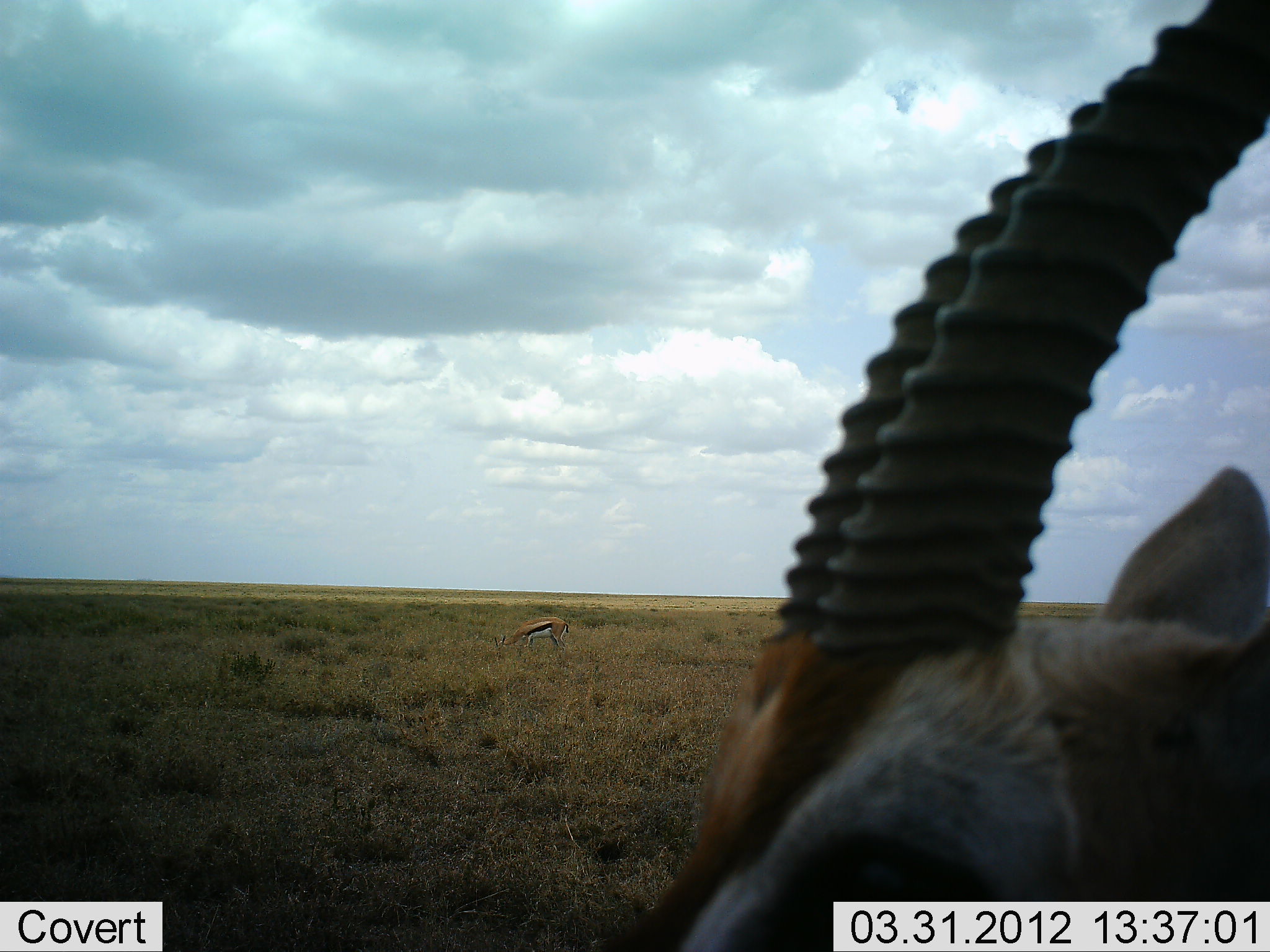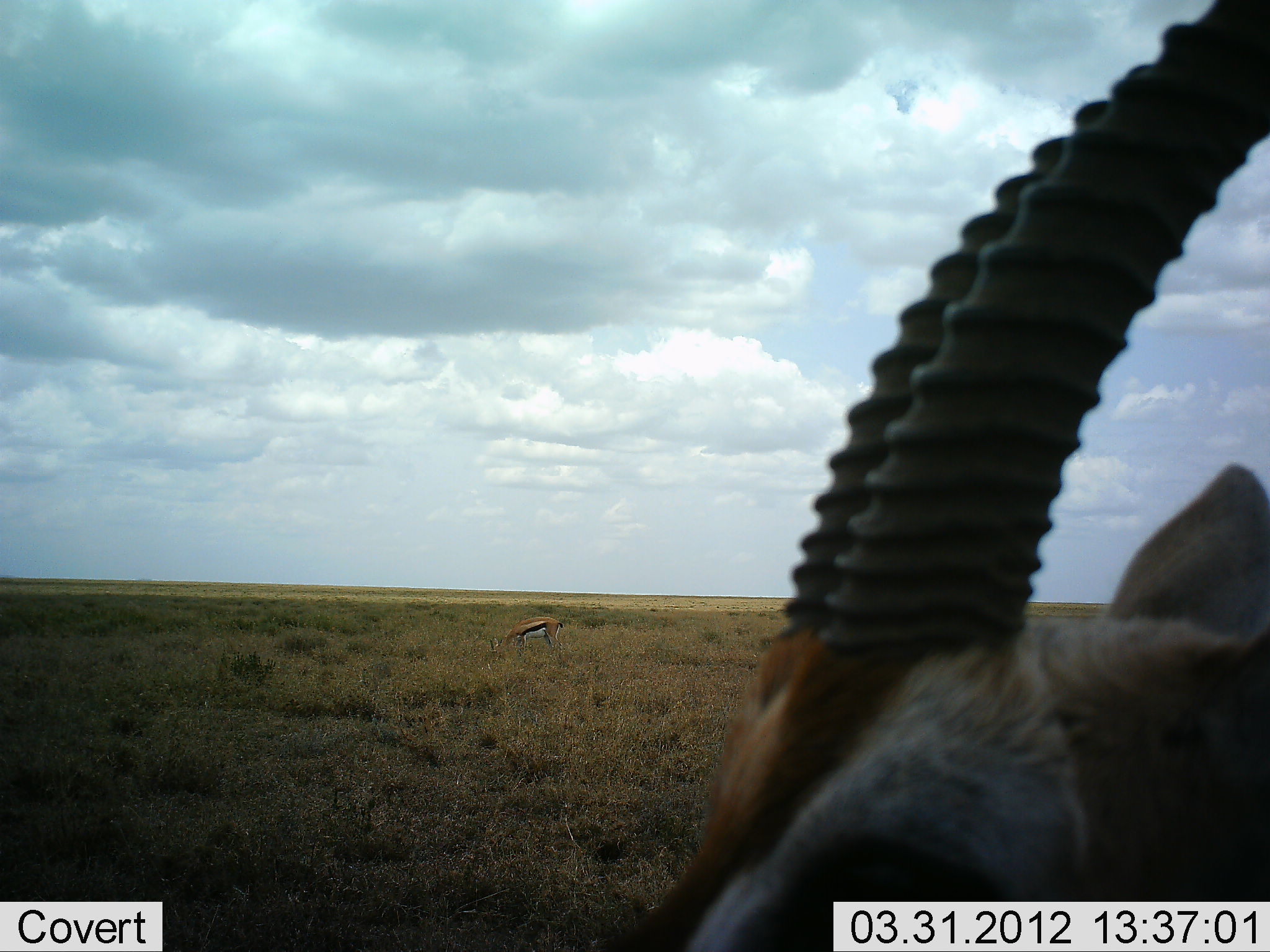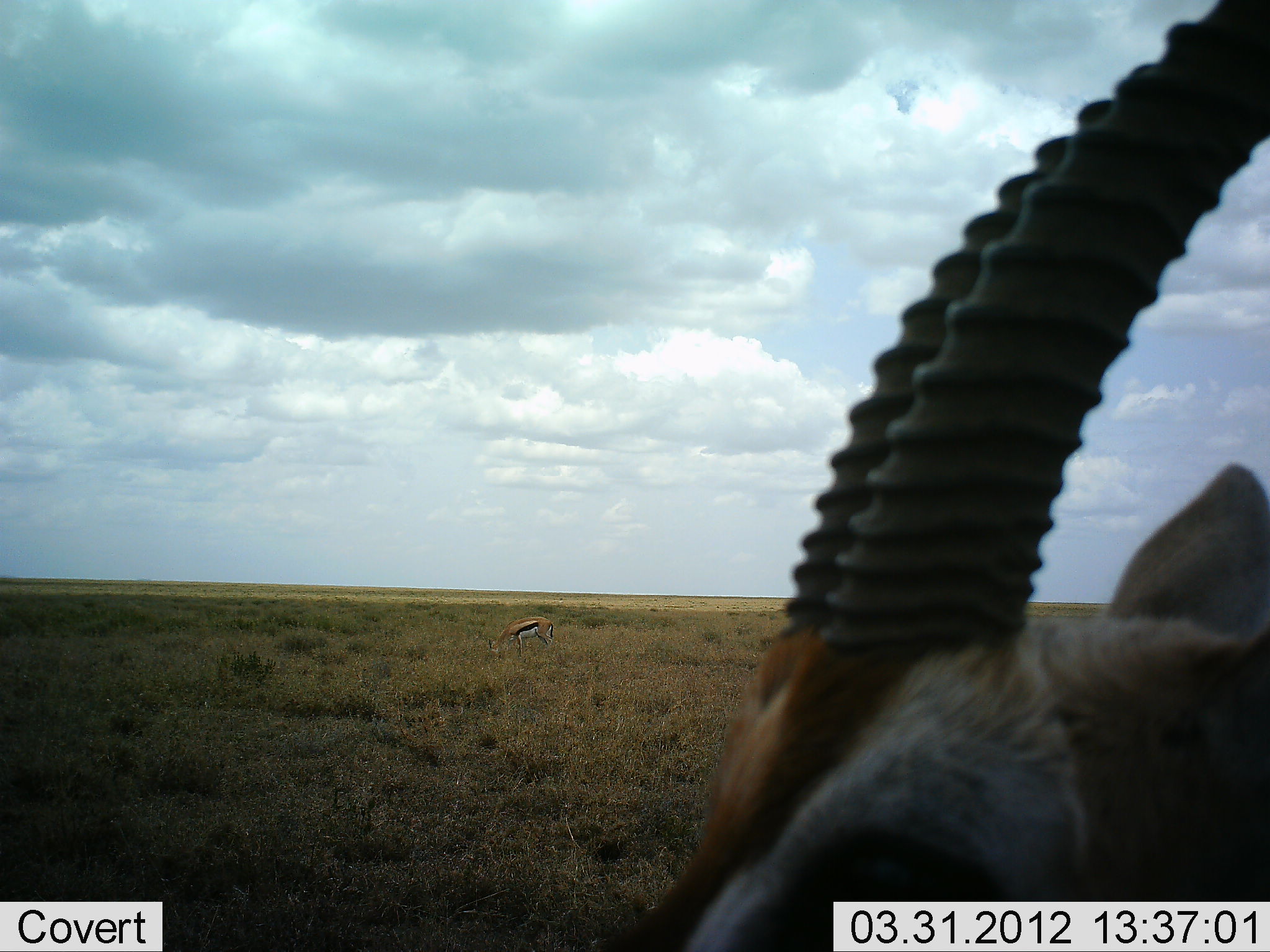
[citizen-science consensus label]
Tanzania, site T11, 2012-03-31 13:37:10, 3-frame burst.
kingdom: Animalia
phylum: Chordata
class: Mammalia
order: Artiodactyla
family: Bovidae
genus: Eudorcas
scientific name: Eudorcas thomsonii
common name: thomson's gazelle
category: gazellethomsons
Gazellethomsons (thomson's gazelle) (Eudorcas thomsonii), count 2. Behavior (volunteer vote fractions): standing 82%, resting 12%, moving 6%, interacting 0%. Young present (vote fraction): 0%. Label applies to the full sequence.